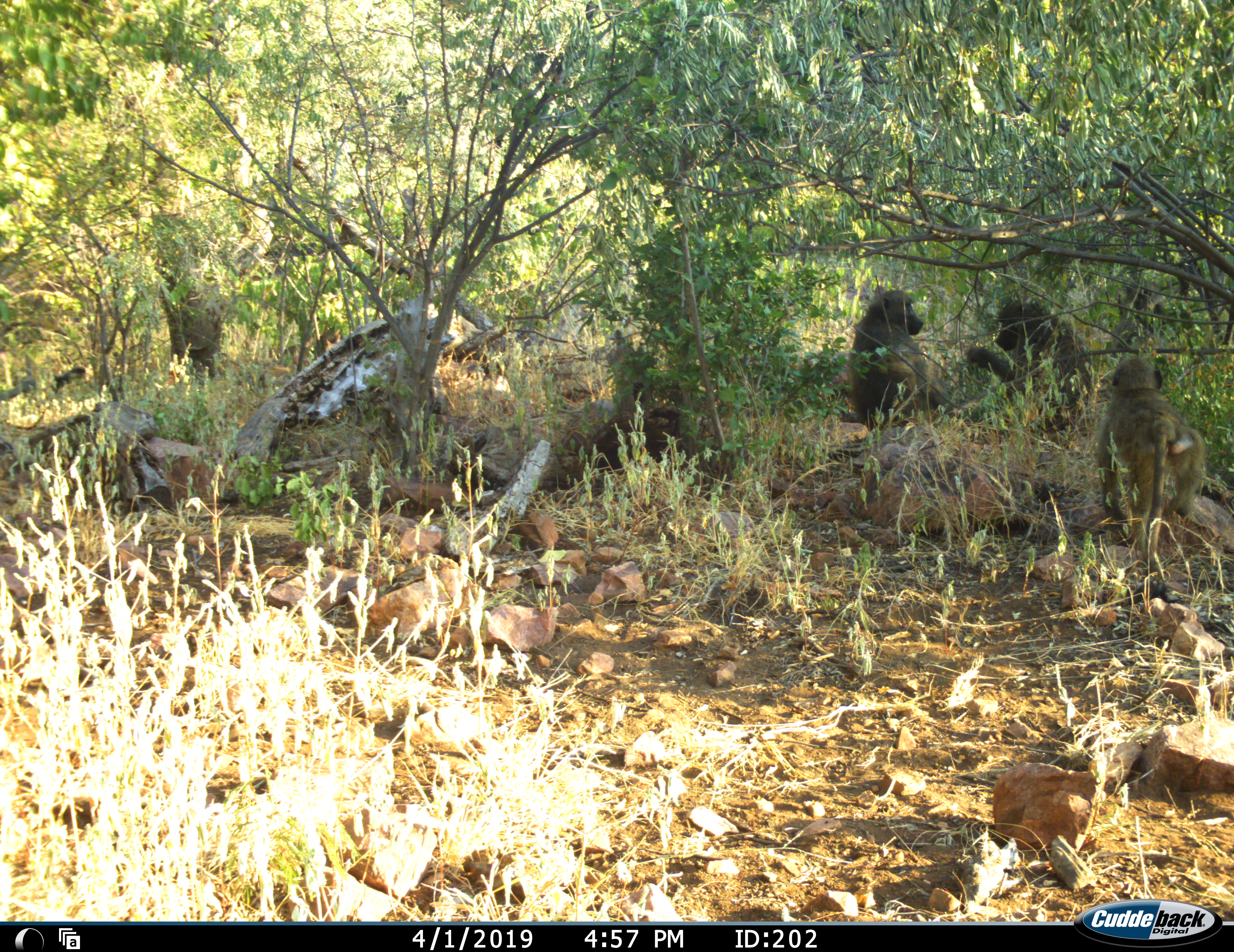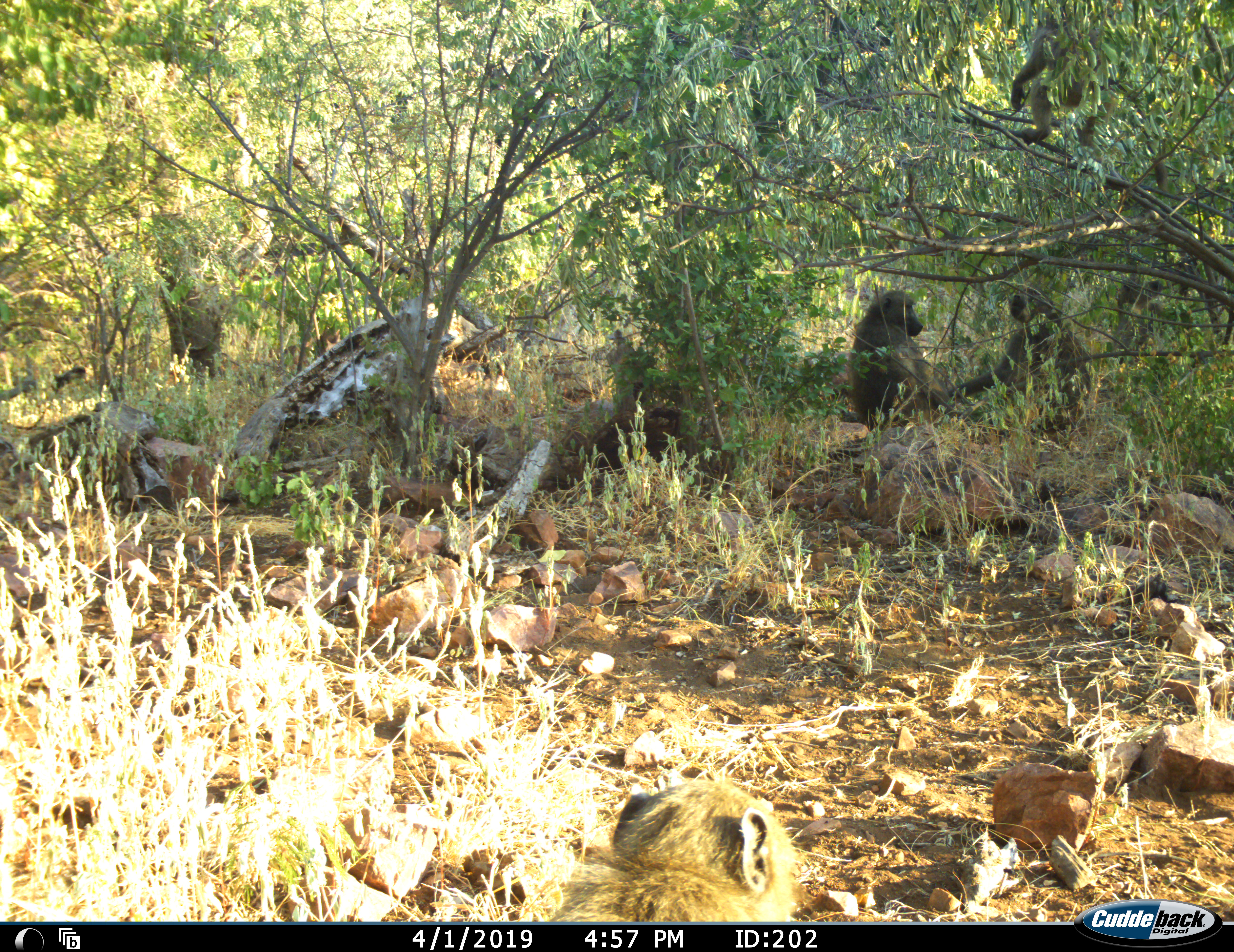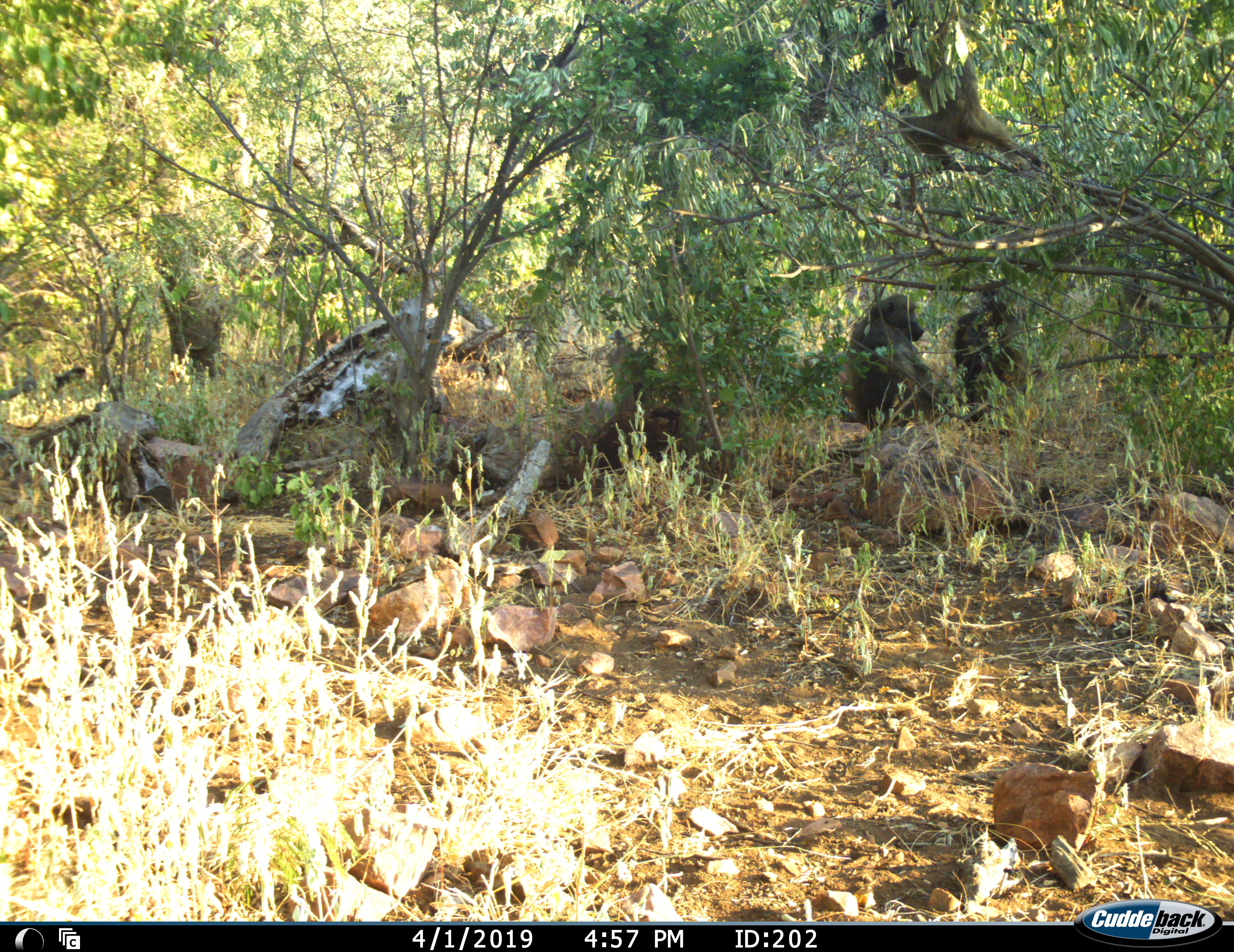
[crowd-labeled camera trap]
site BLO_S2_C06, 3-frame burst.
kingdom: Animalia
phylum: Chordata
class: Mammalia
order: Primates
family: Cercopithecidae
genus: Papio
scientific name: Papio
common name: baboon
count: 4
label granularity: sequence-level